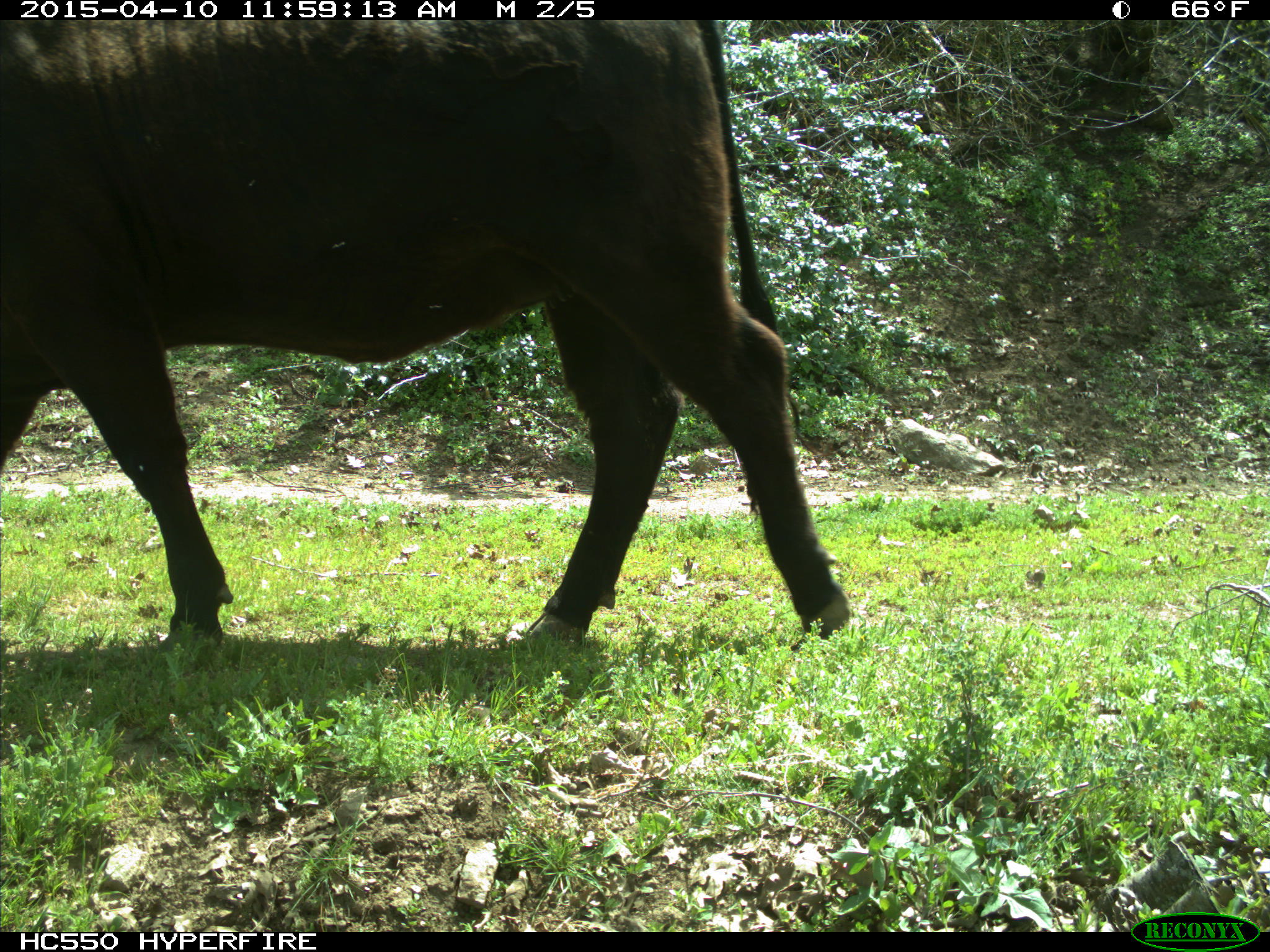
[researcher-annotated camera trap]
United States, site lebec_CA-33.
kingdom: Animalia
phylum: Chordata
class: Mammalia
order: Artiodactyla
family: Bovidae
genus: Bos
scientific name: Bos taurus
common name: domestic cow